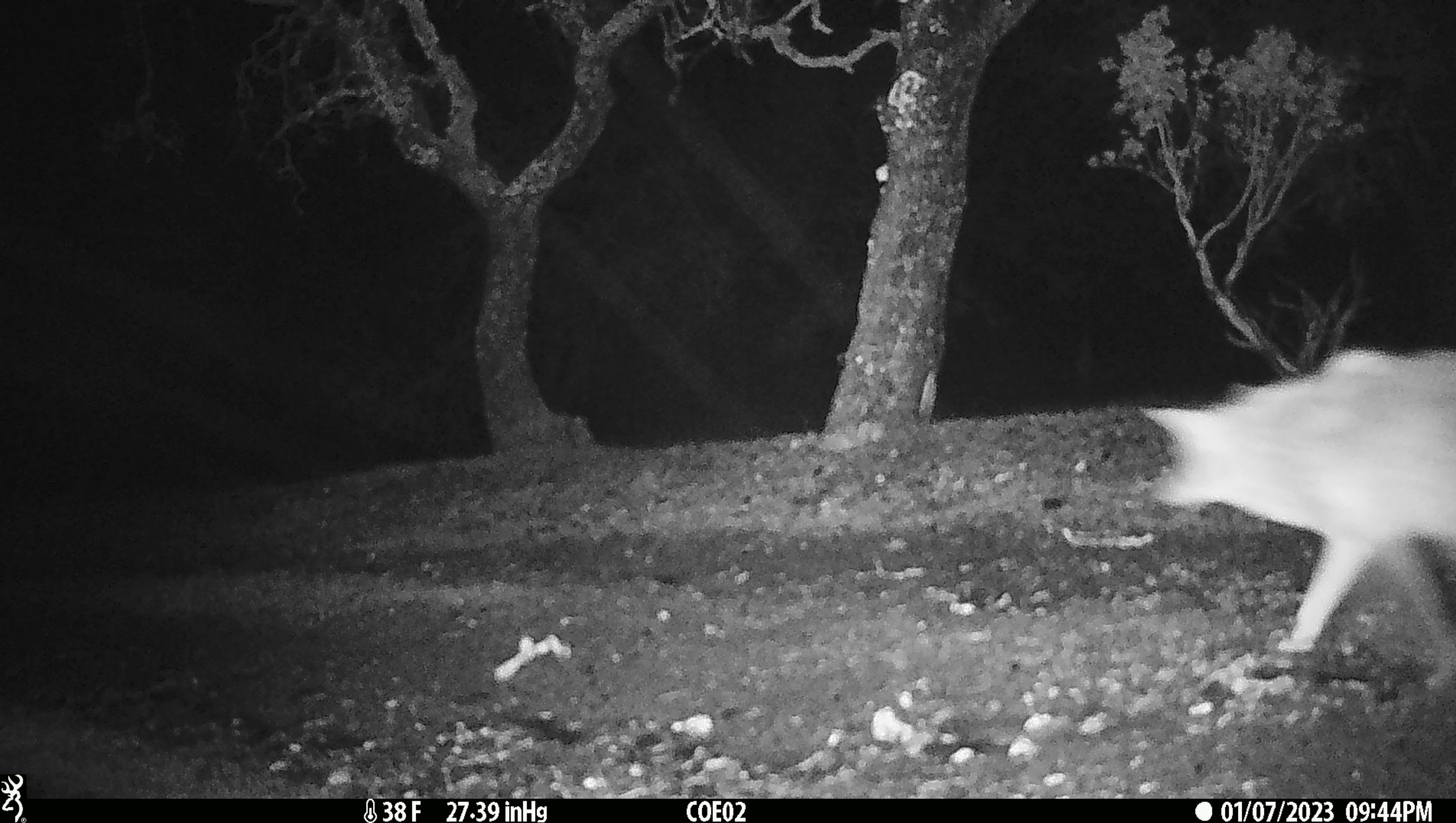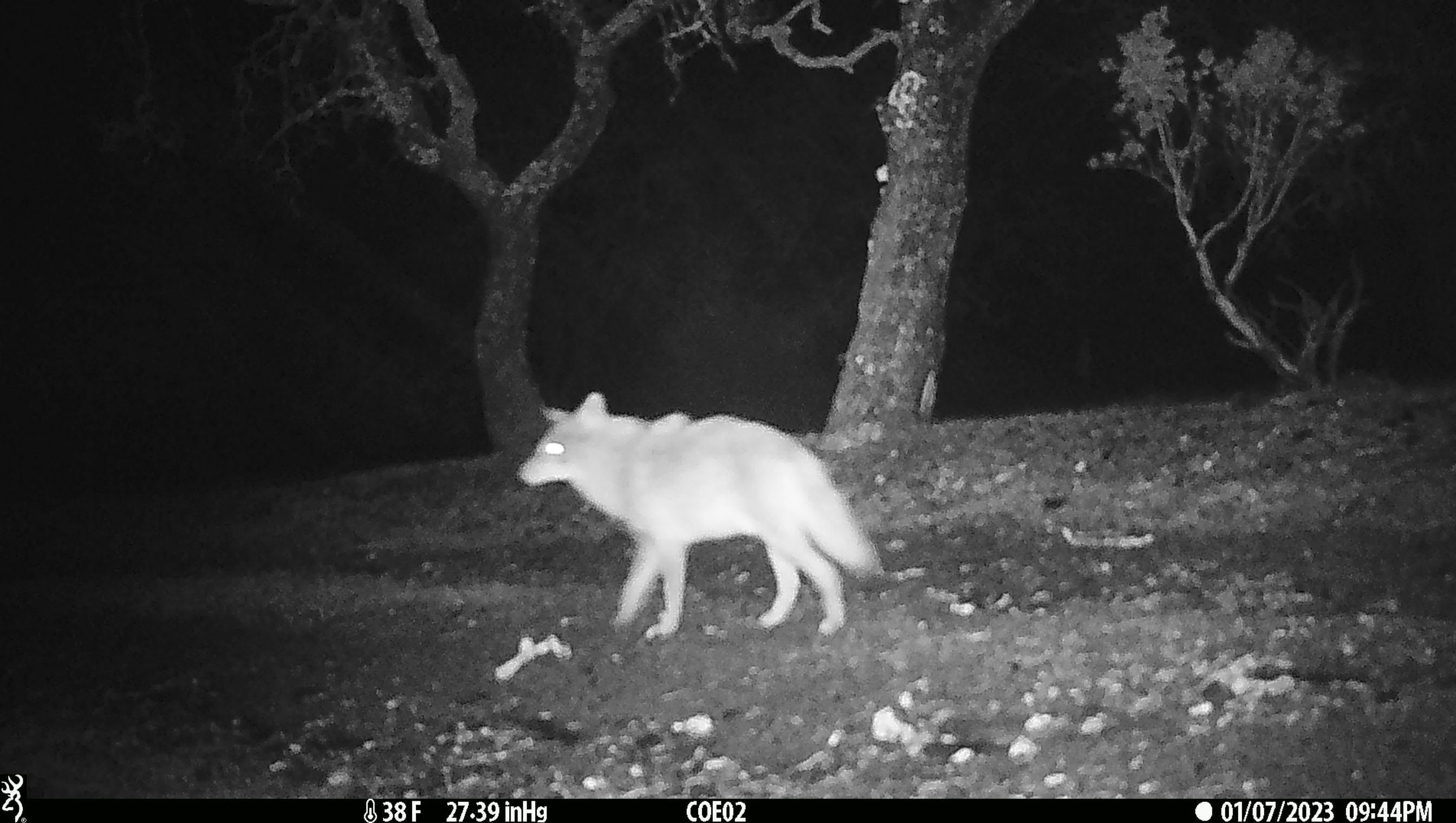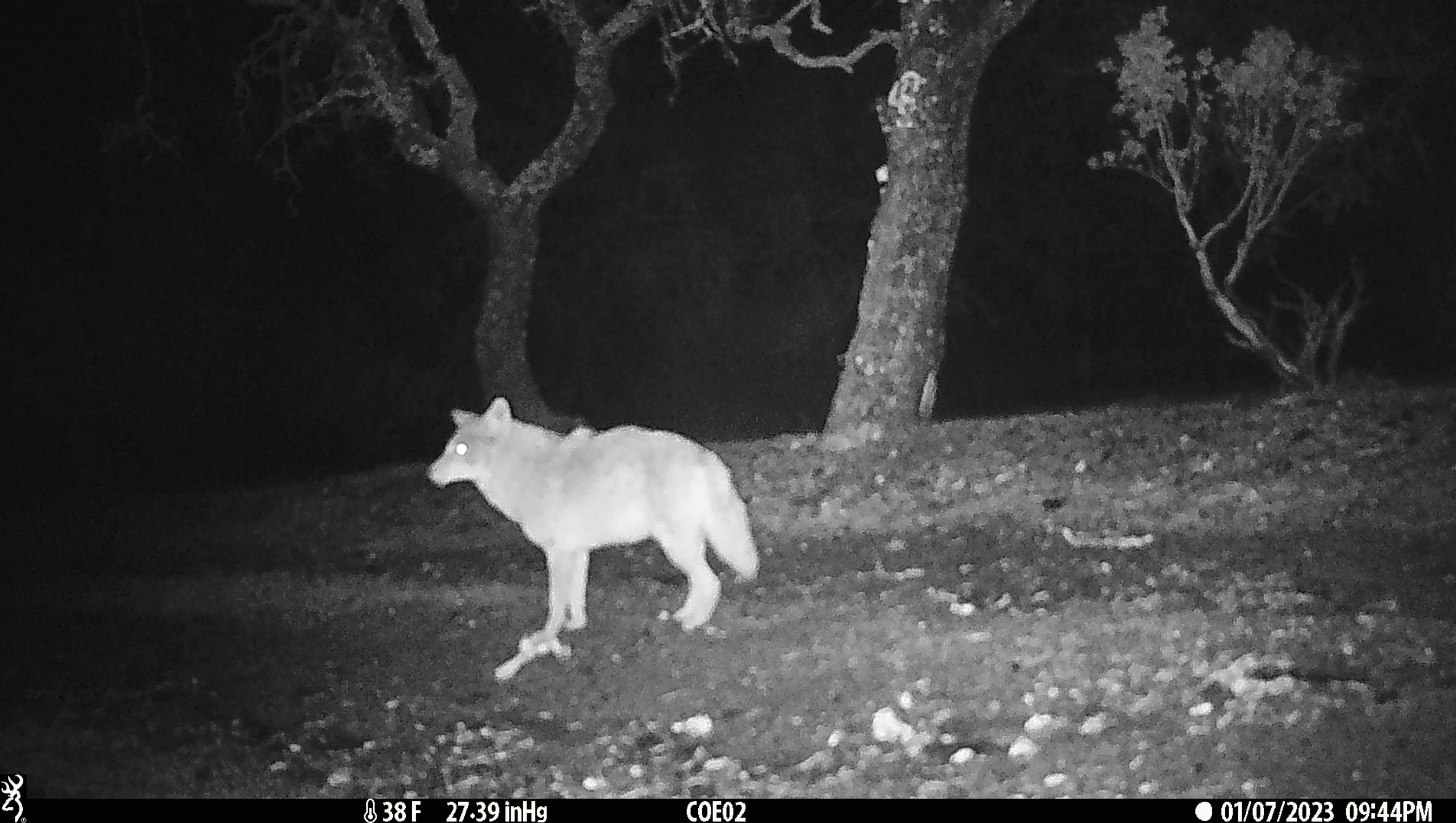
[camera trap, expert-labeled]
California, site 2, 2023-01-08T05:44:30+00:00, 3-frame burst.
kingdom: Animalia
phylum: Chordata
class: Mammalia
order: Carnivora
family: Canidae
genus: Canis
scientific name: Canis latrans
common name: coyote